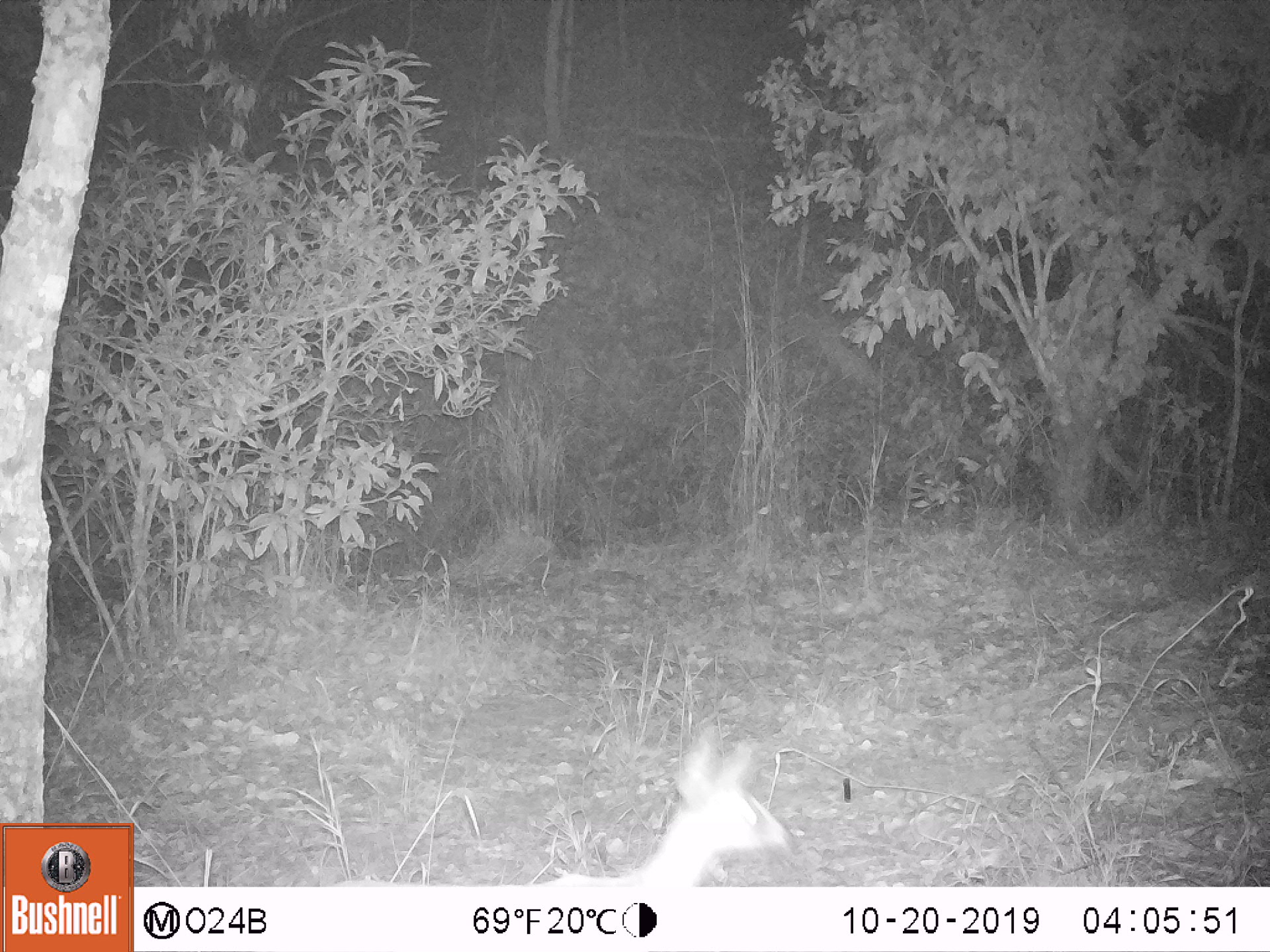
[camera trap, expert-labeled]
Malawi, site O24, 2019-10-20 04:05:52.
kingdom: Animalia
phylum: Chordata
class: Mammalia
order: Artiodactyla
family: Bovidae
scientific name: Antilopinae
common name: small antelope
Small antelope (Antilopinae), count 1.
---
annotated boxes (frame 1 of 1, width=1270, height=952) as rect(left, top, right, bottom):
small antelope: rect(329, 715, 805, 886)